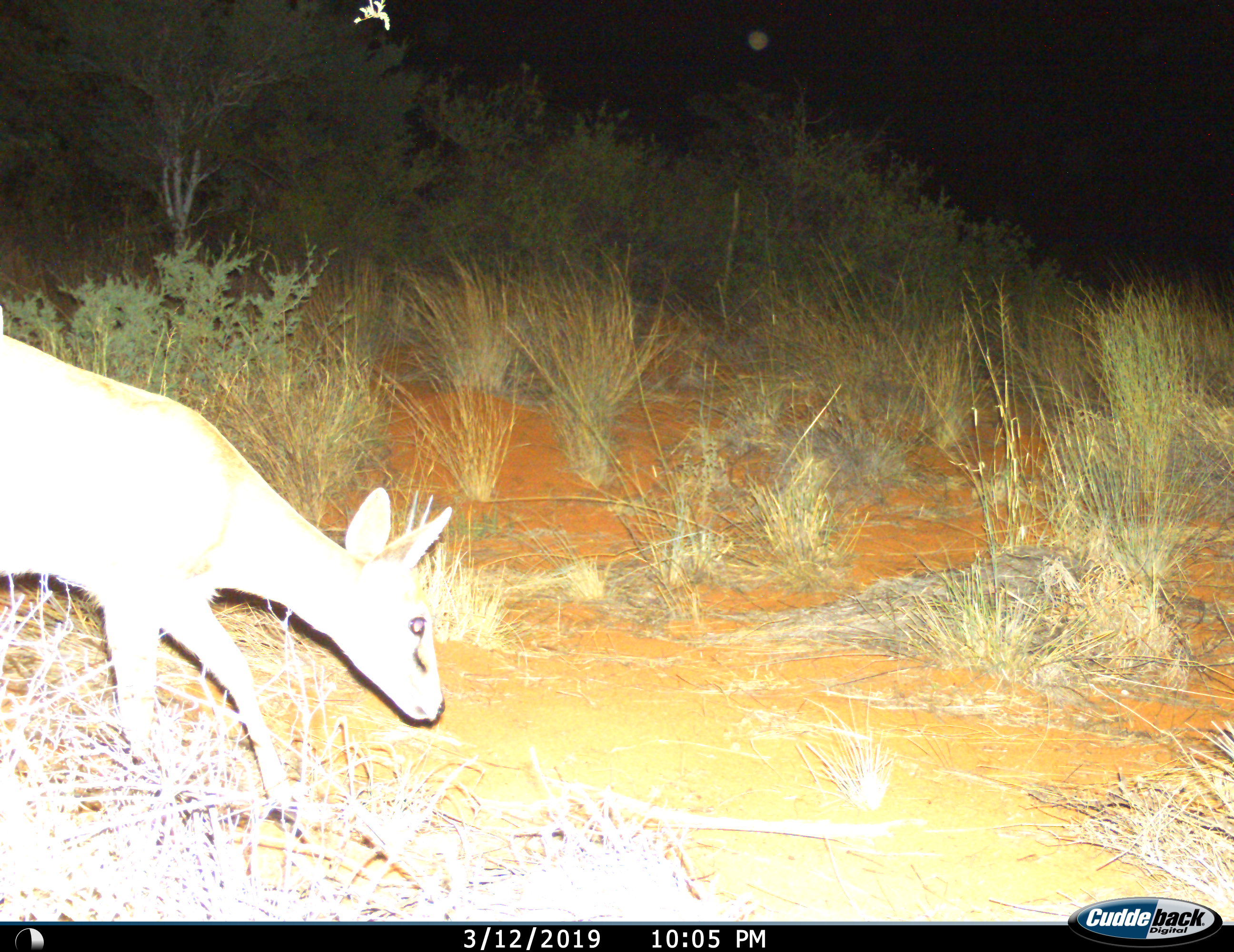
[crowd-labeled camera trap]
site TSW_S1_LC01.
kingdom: Animalia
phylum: Chordata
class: Mammalia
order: Artiodactyla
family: Bovidae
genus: Sylvicapra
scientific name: Sylvicapra grimmia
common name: common duiker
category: duikercommongrey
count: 1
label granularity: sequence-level